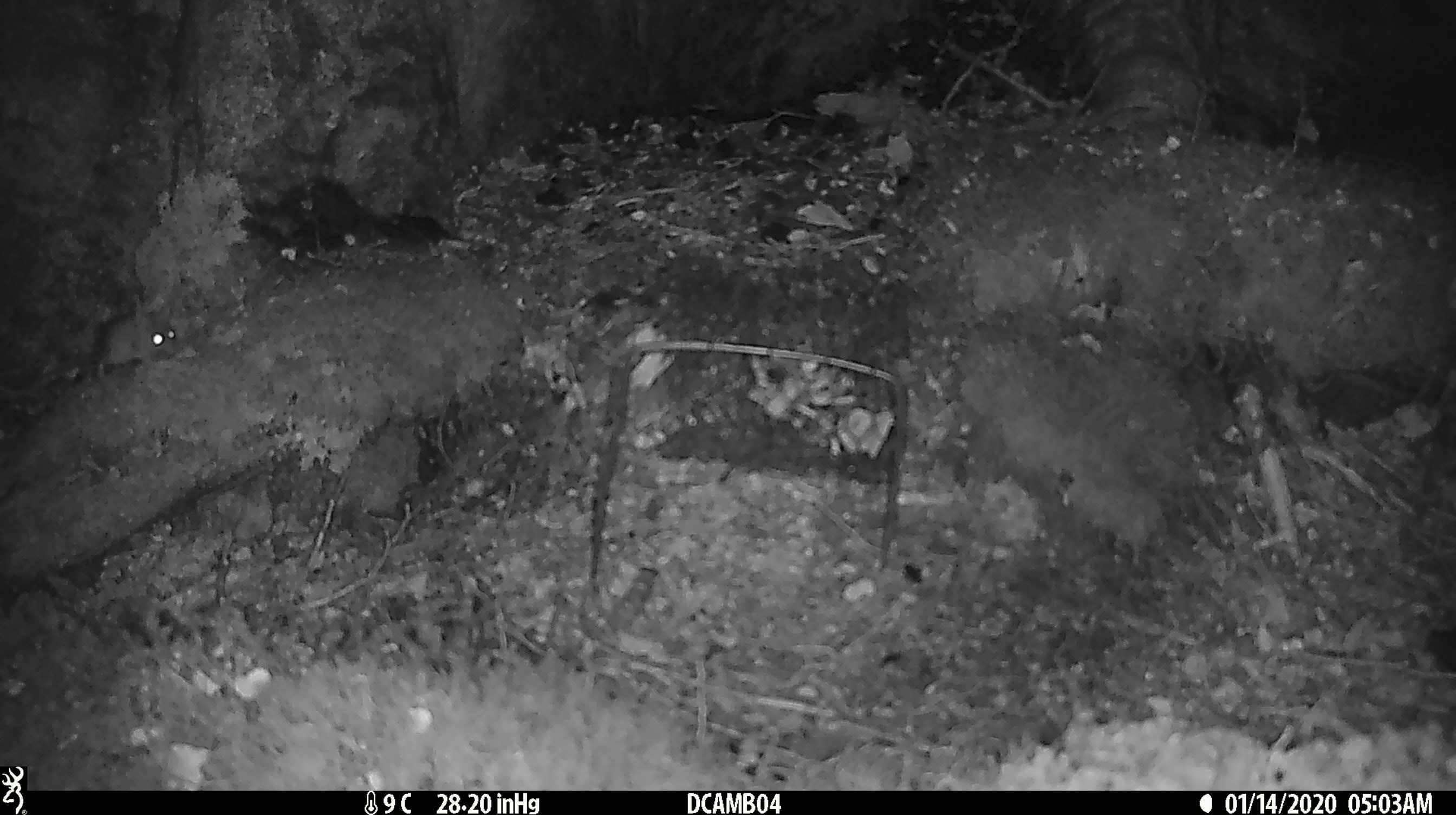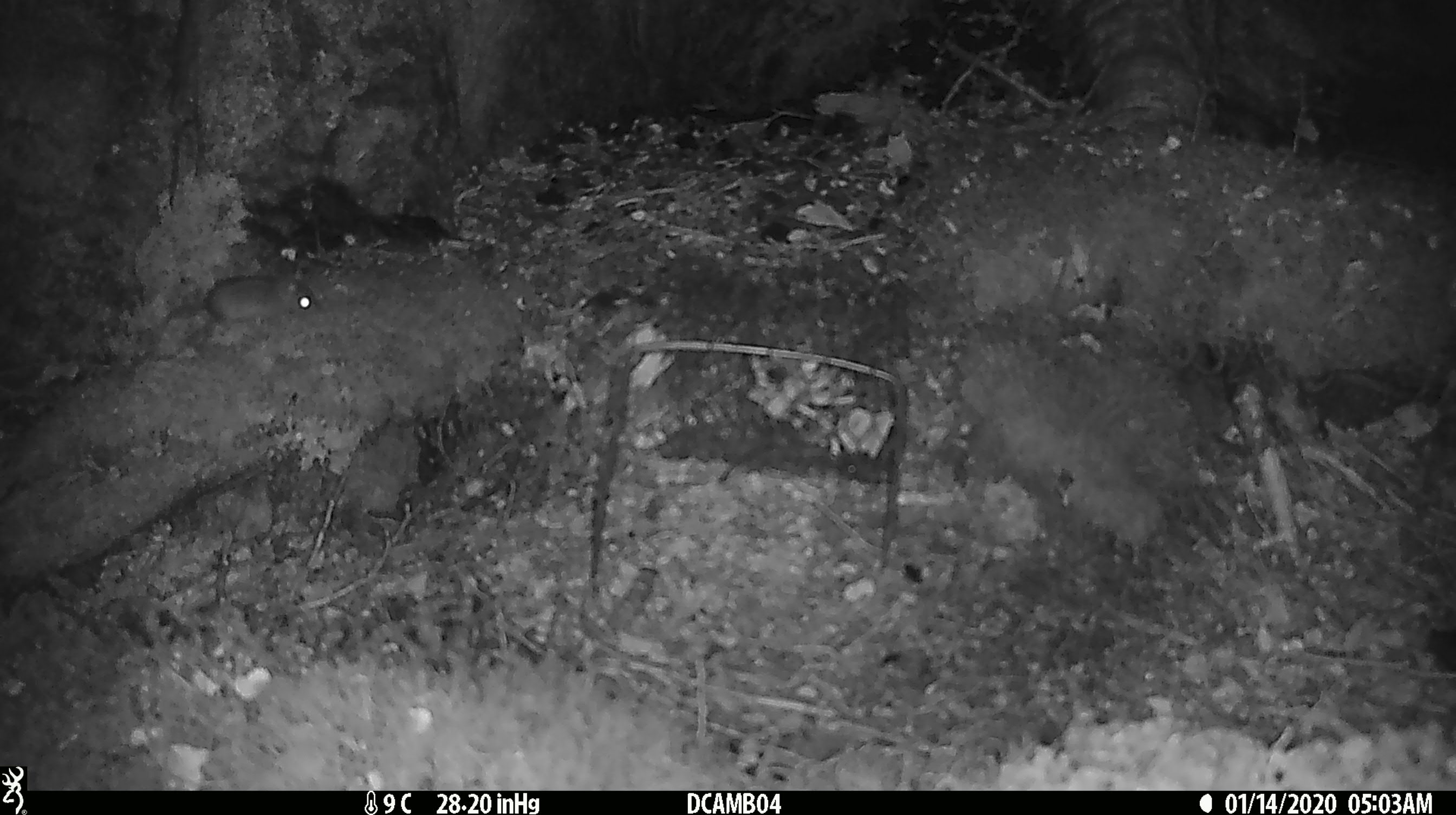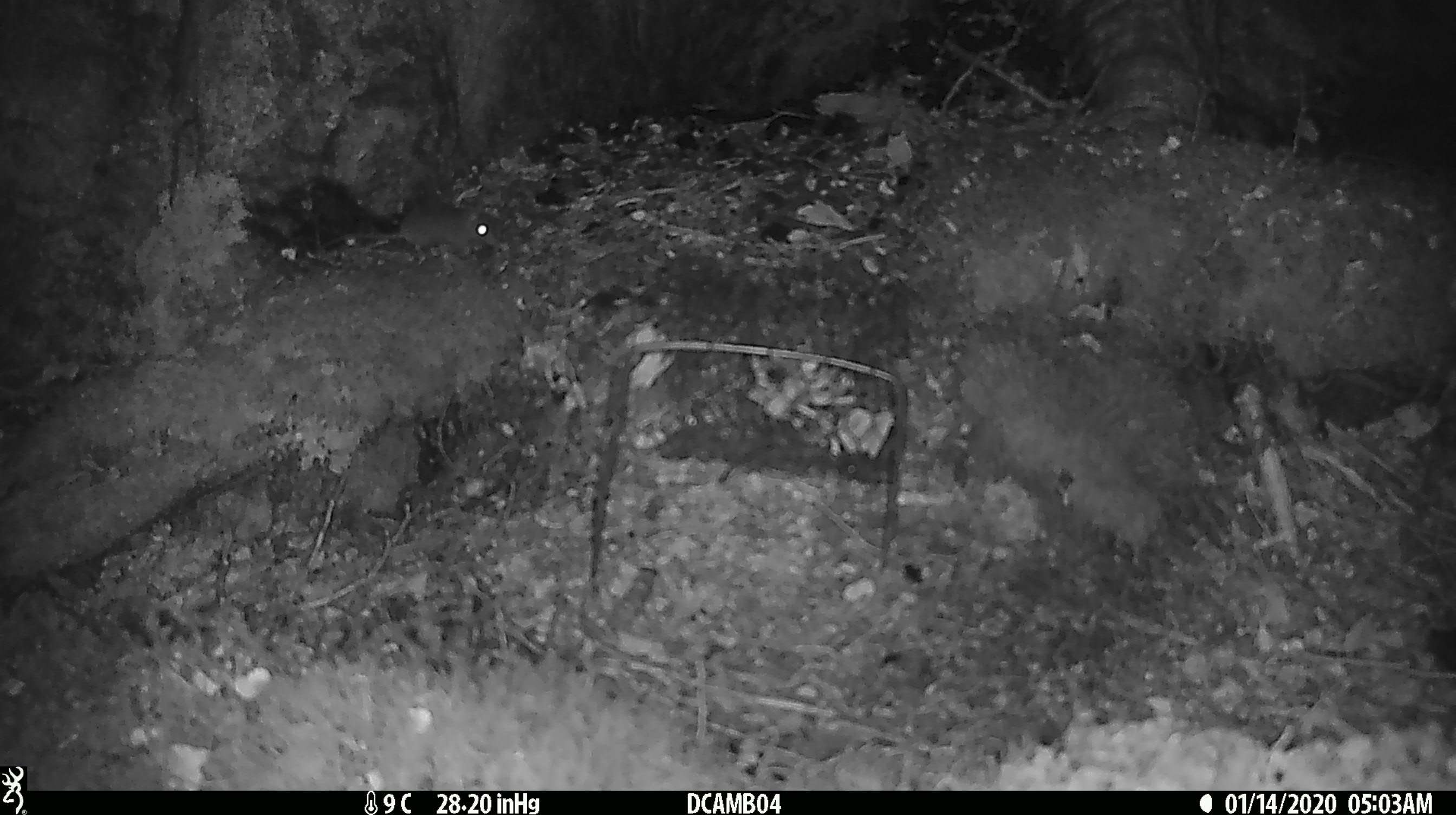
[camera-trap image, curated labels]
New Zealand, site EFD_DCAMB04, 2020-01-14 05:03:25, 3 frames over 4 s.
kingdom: Animalia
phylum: Chordata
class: Mammalia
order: Rodentia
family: Muridae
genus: Mus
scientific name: Mus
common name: mouse